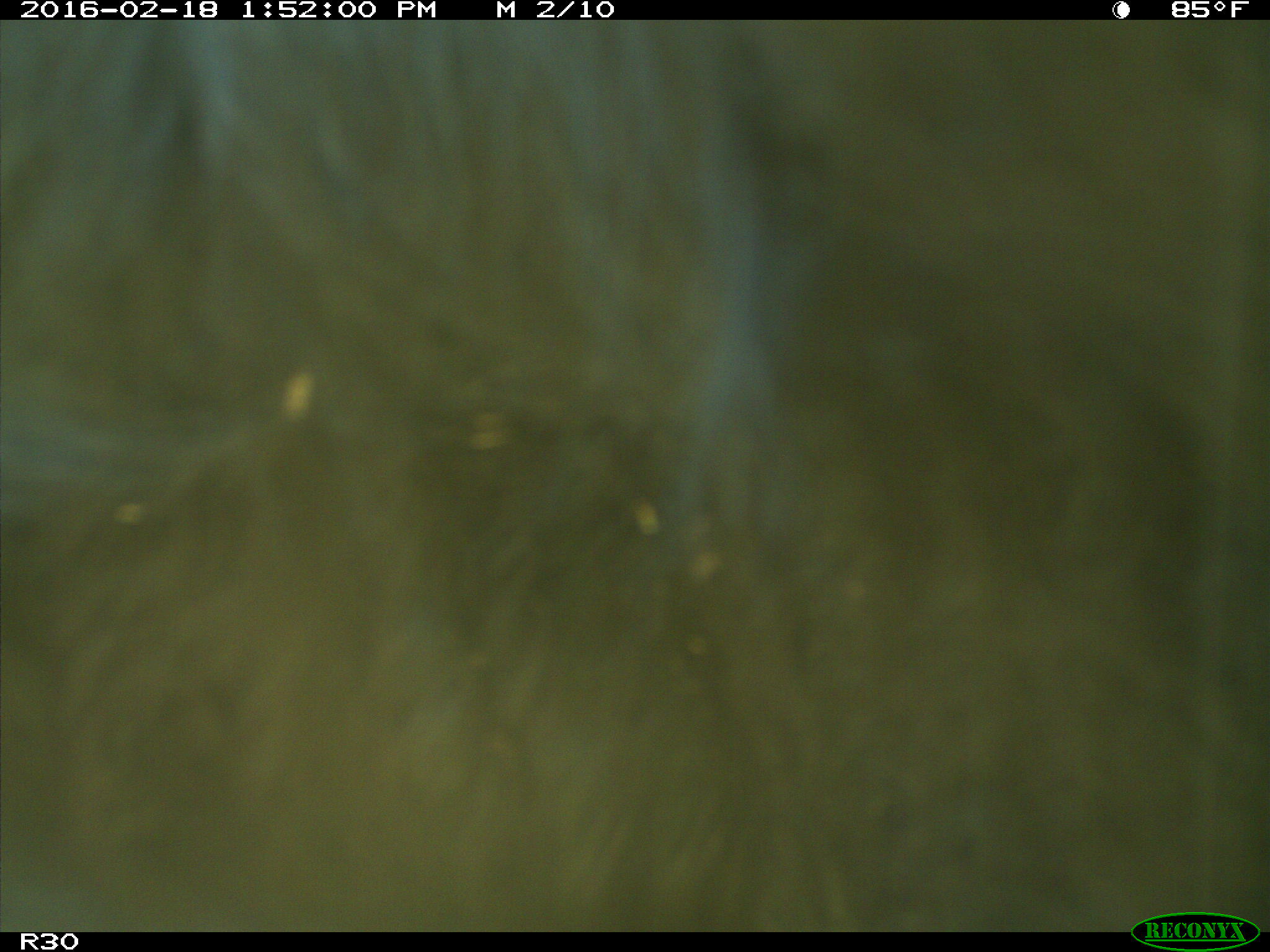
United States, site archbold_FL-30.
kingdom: Animalia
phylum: Chordata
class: Mammalia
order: Artiodactyla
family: Bovidae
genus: Bos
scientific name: Bos taurus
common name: domestic cow